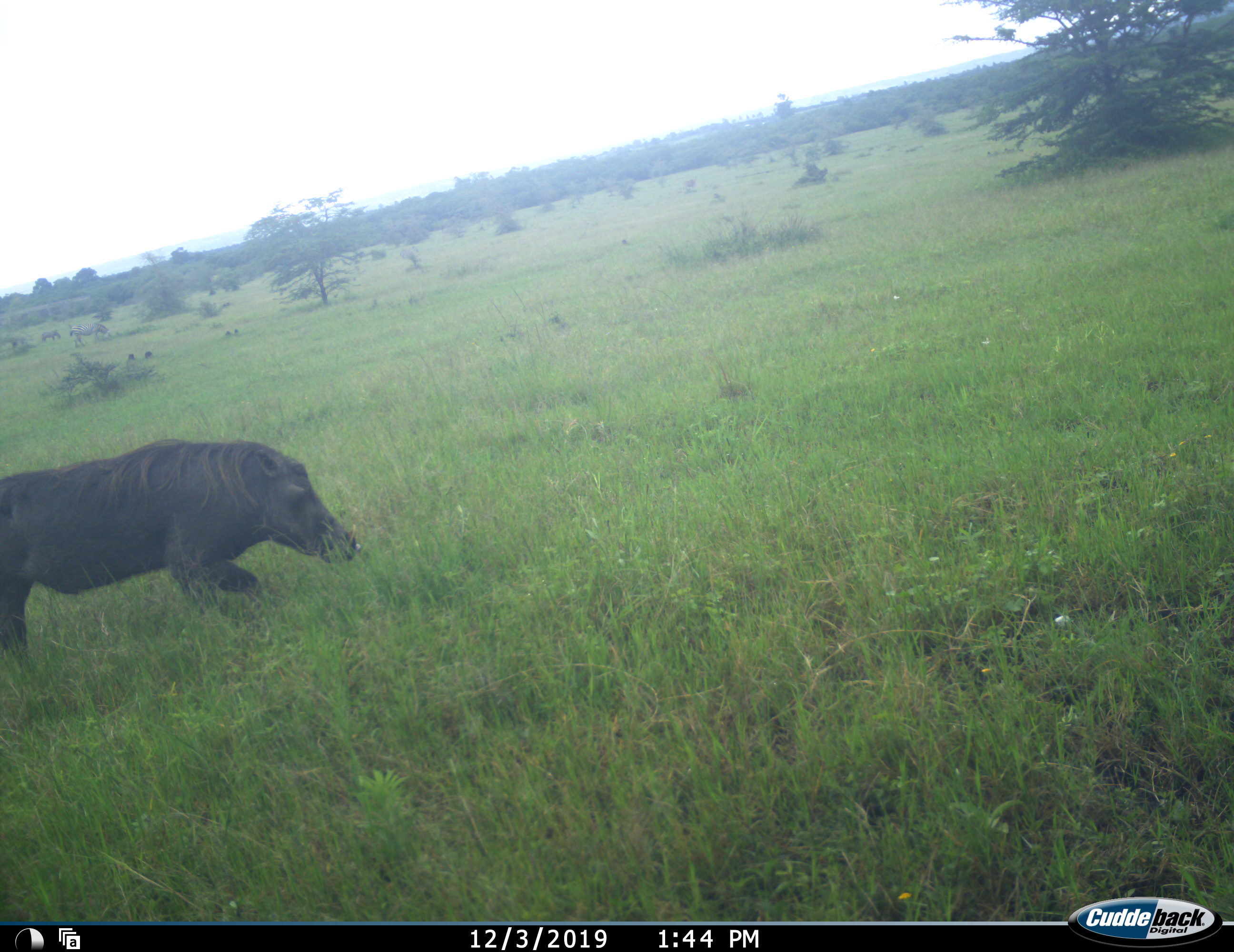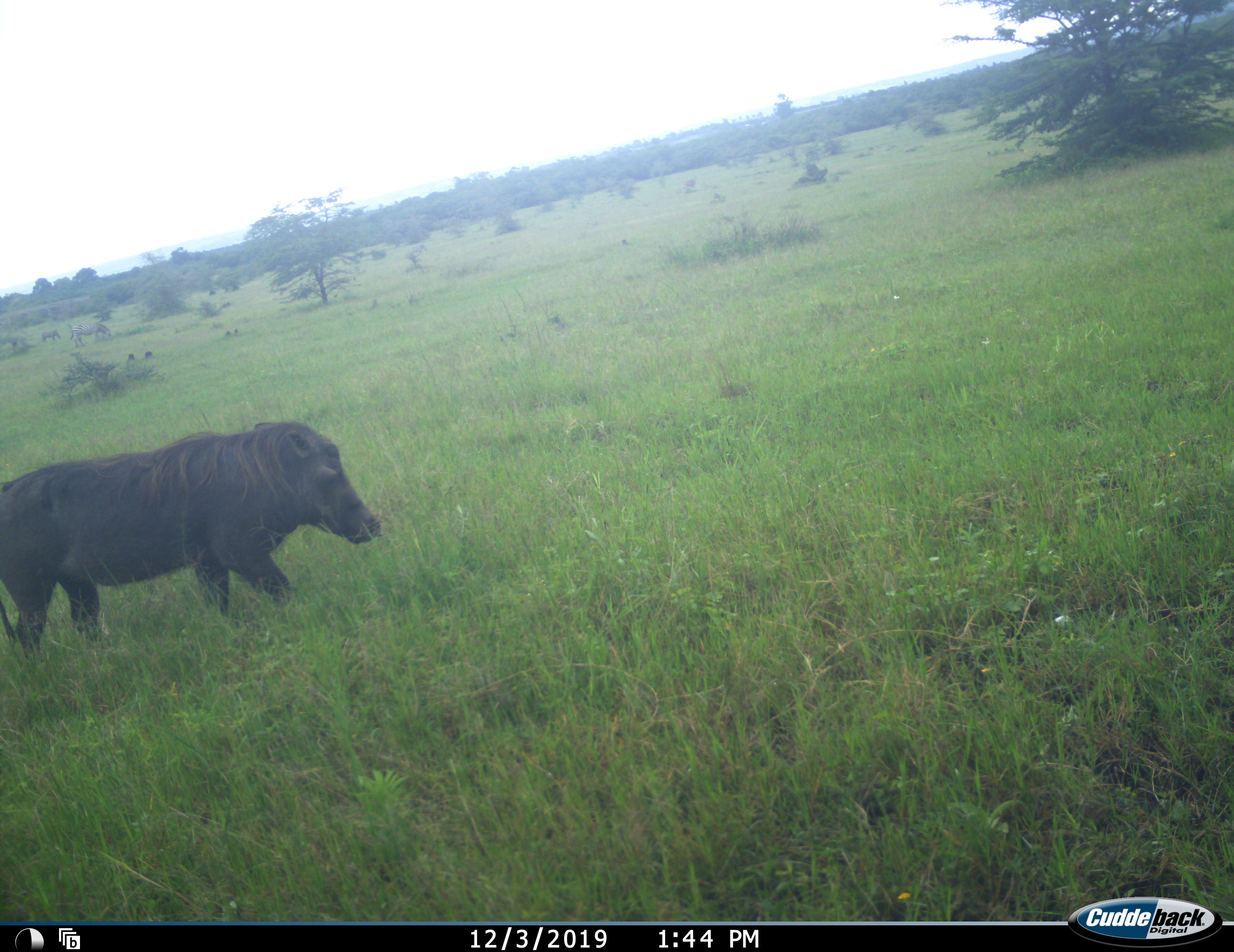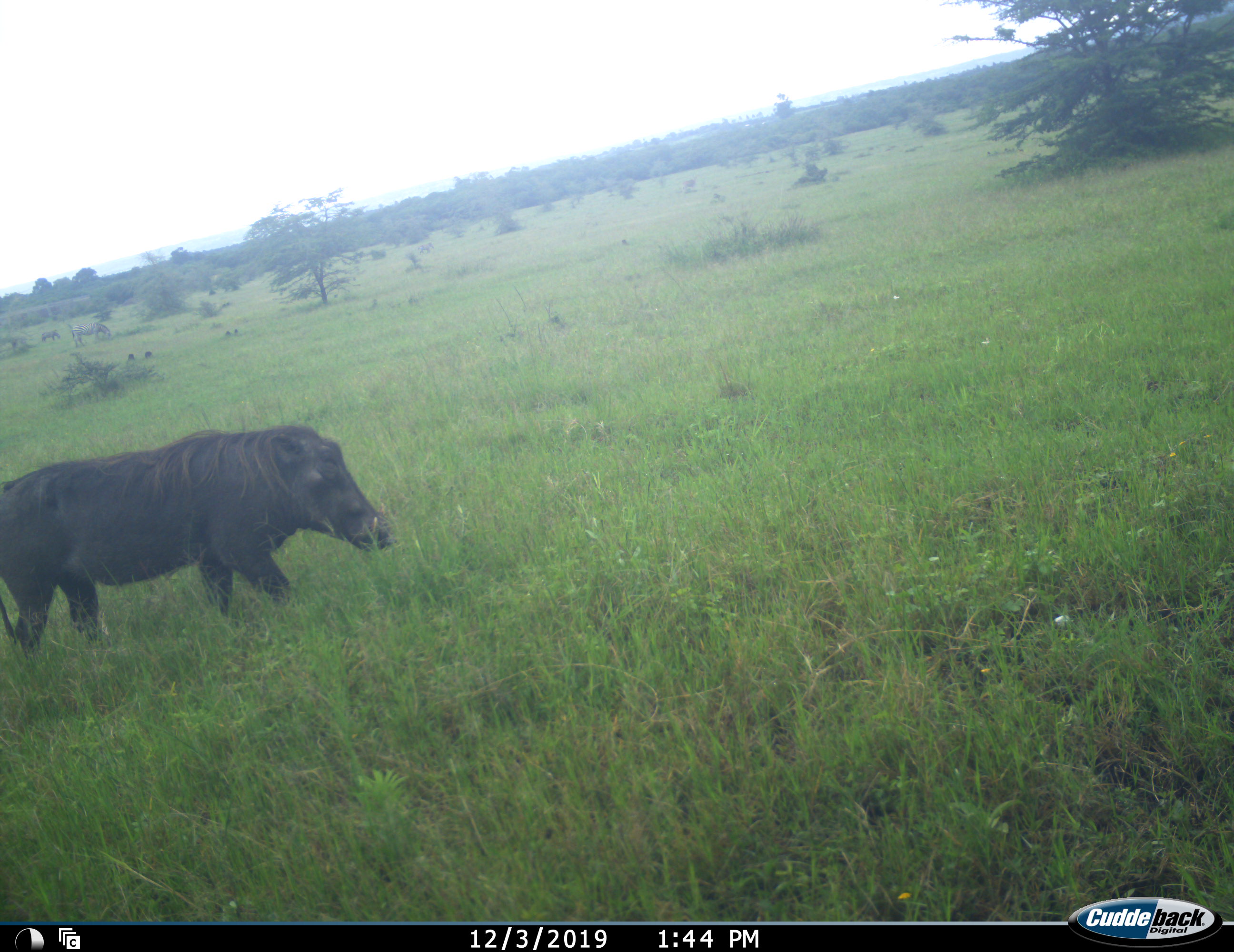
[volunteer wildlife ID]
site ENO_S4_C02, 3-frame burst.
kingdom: Animalia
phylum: Chordata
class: Mammalia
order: Artiodactyla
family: Suidae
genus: Phacochoerus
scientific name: Phacochoerus africanus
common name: warthog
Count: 1.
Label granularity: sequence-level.